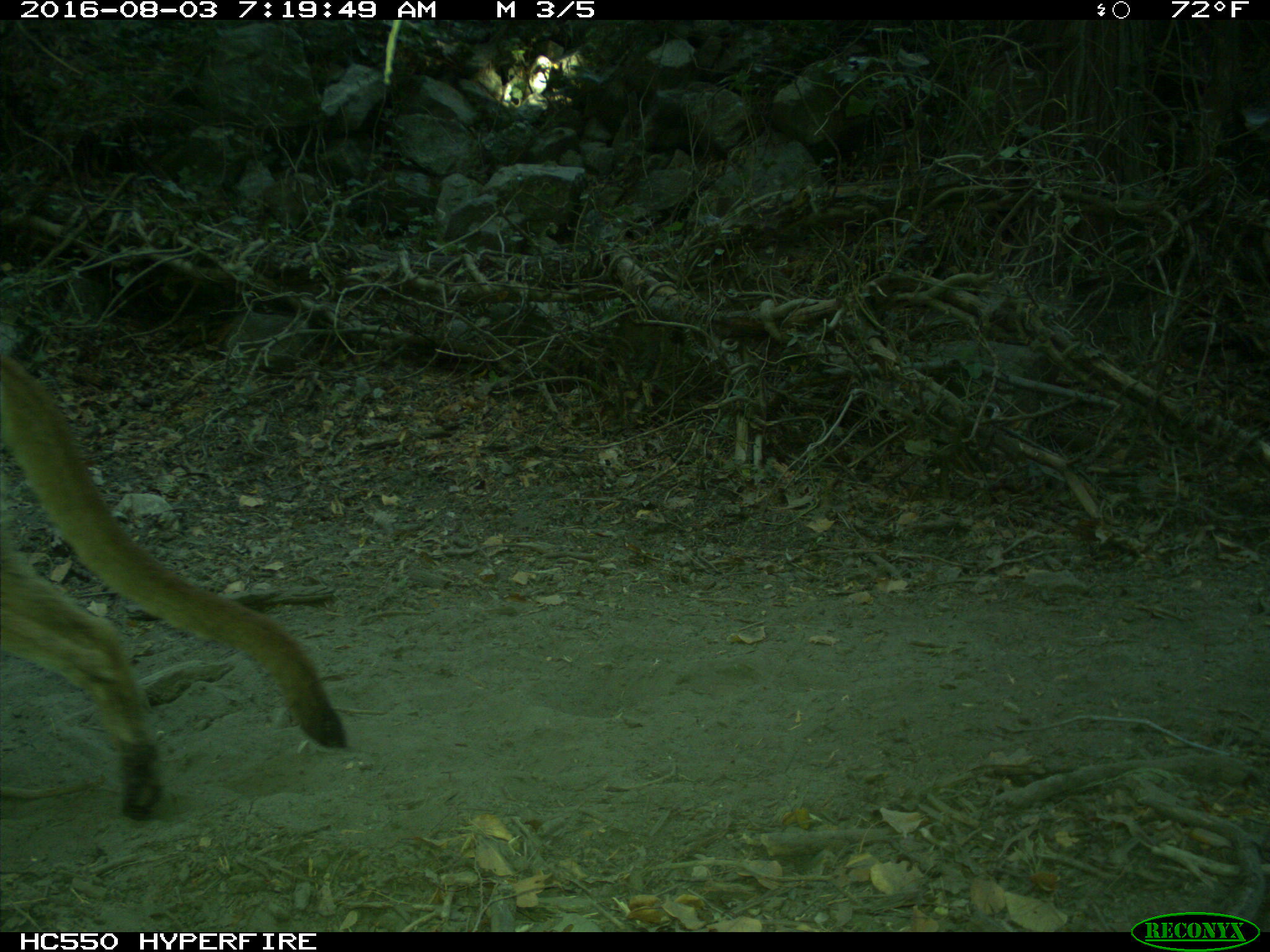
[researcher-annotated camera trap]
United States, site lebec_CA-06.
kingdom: Animalia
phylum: Chordata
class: Mammalia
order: Carnivora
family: Felidae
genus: Puma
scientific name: Puma concolor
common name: mountain lion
Puma concolor (mountain lion).